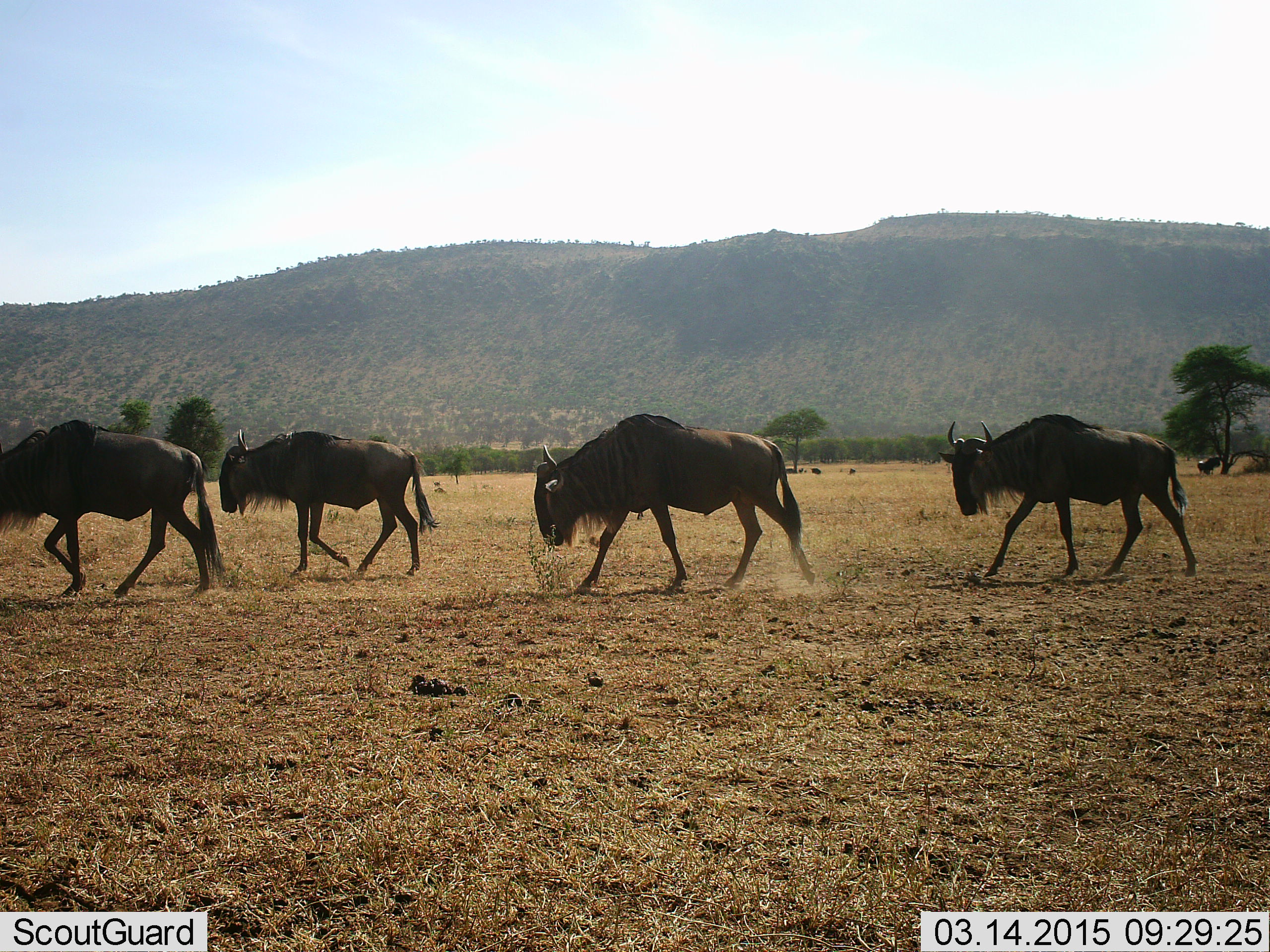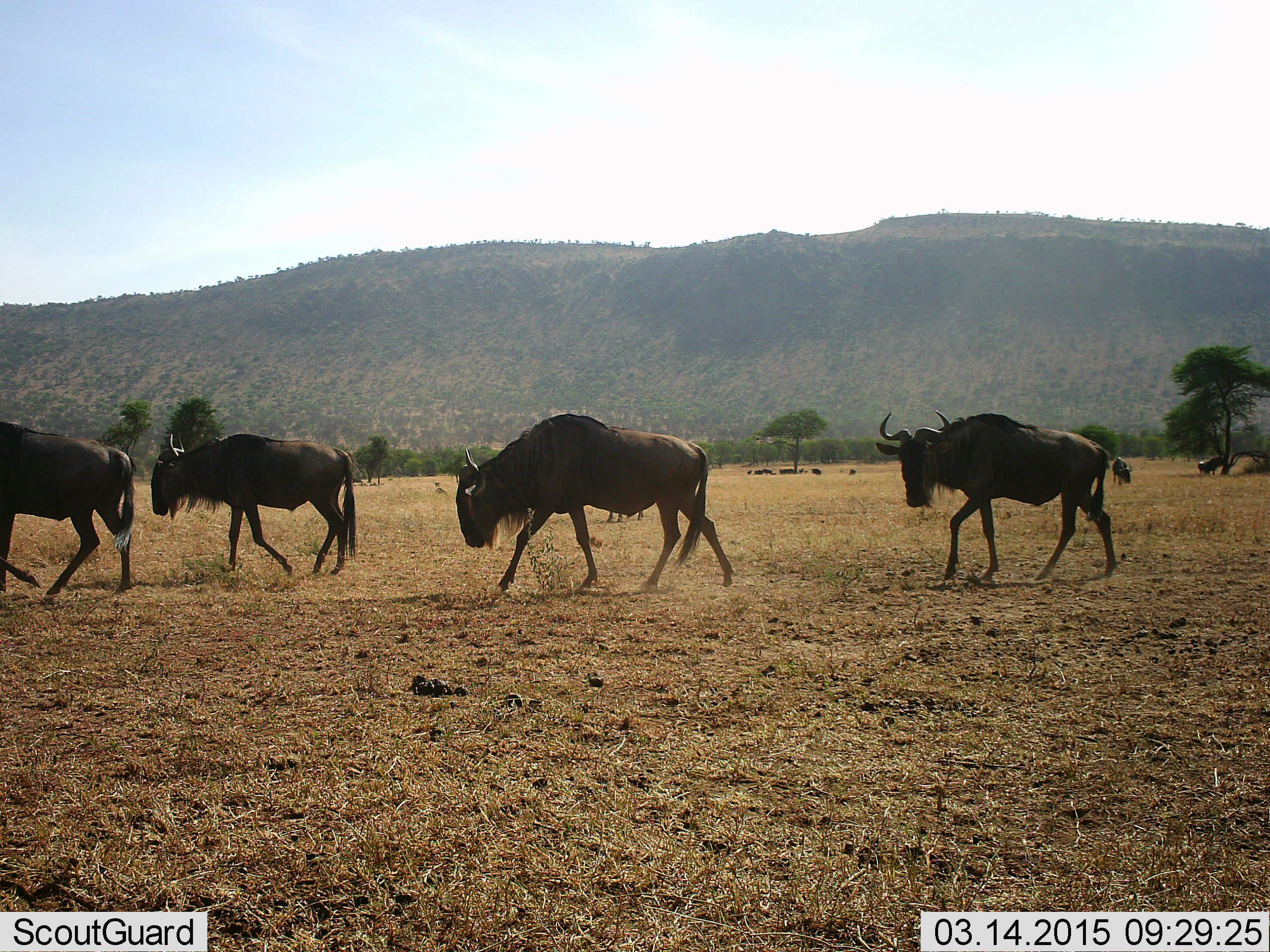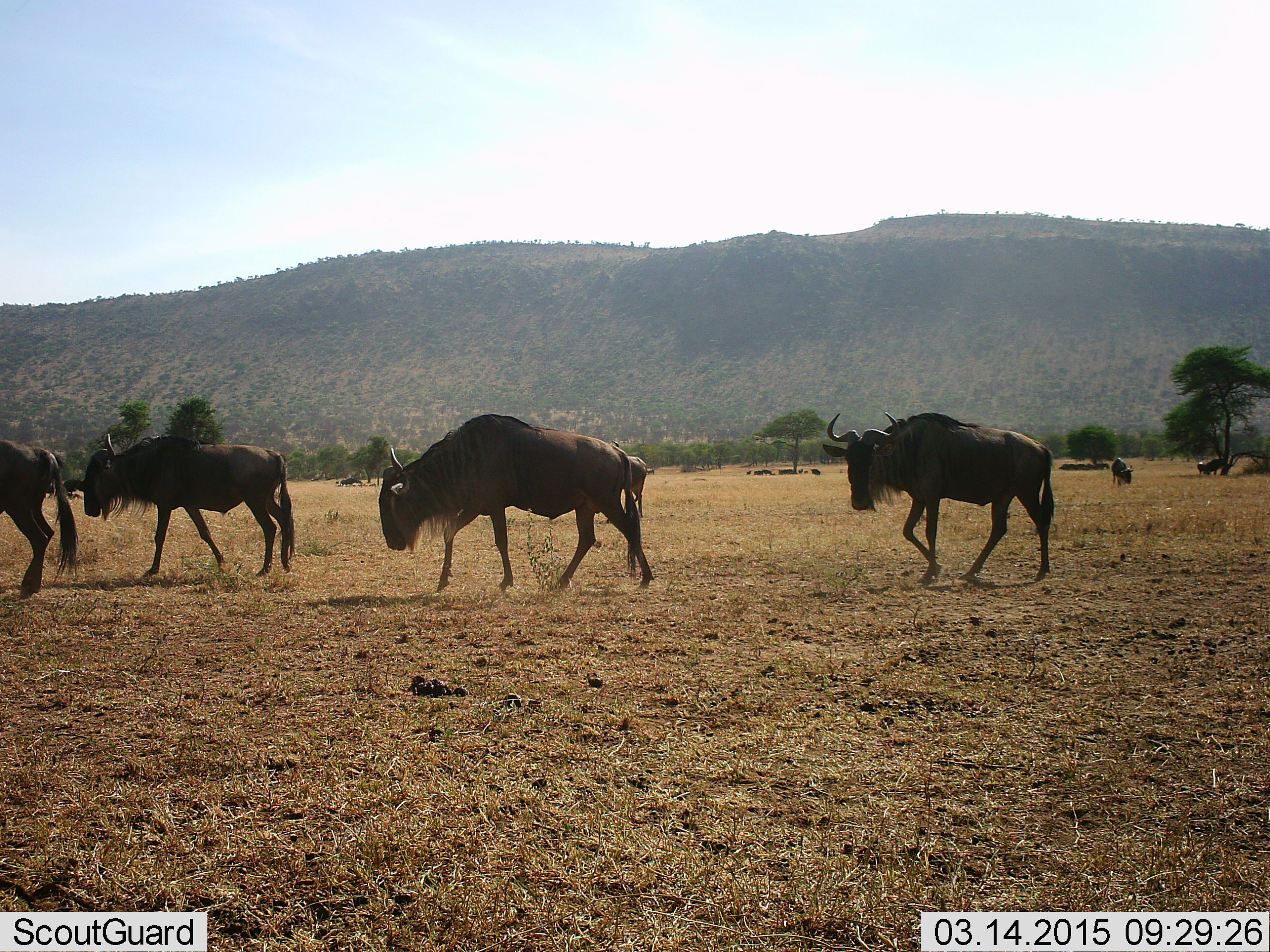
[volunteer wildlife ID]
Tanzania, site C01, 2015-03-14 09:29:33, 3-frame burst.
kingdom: Animalia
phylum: Chordata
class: Mammalia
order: Artiodactyla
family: Bovidae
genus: Connochaetes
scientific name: Connochaetes taurinus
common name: blue wildebeest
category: wildebeest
Wildebeest (blue wildebeest) (Connochaetes taurinus), count 6. Behavior (volunteer vote fractions): standing 30%, resting 30%, moving 100%, interacting 0%. Young present (vote fraction): 0%. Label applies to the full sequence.